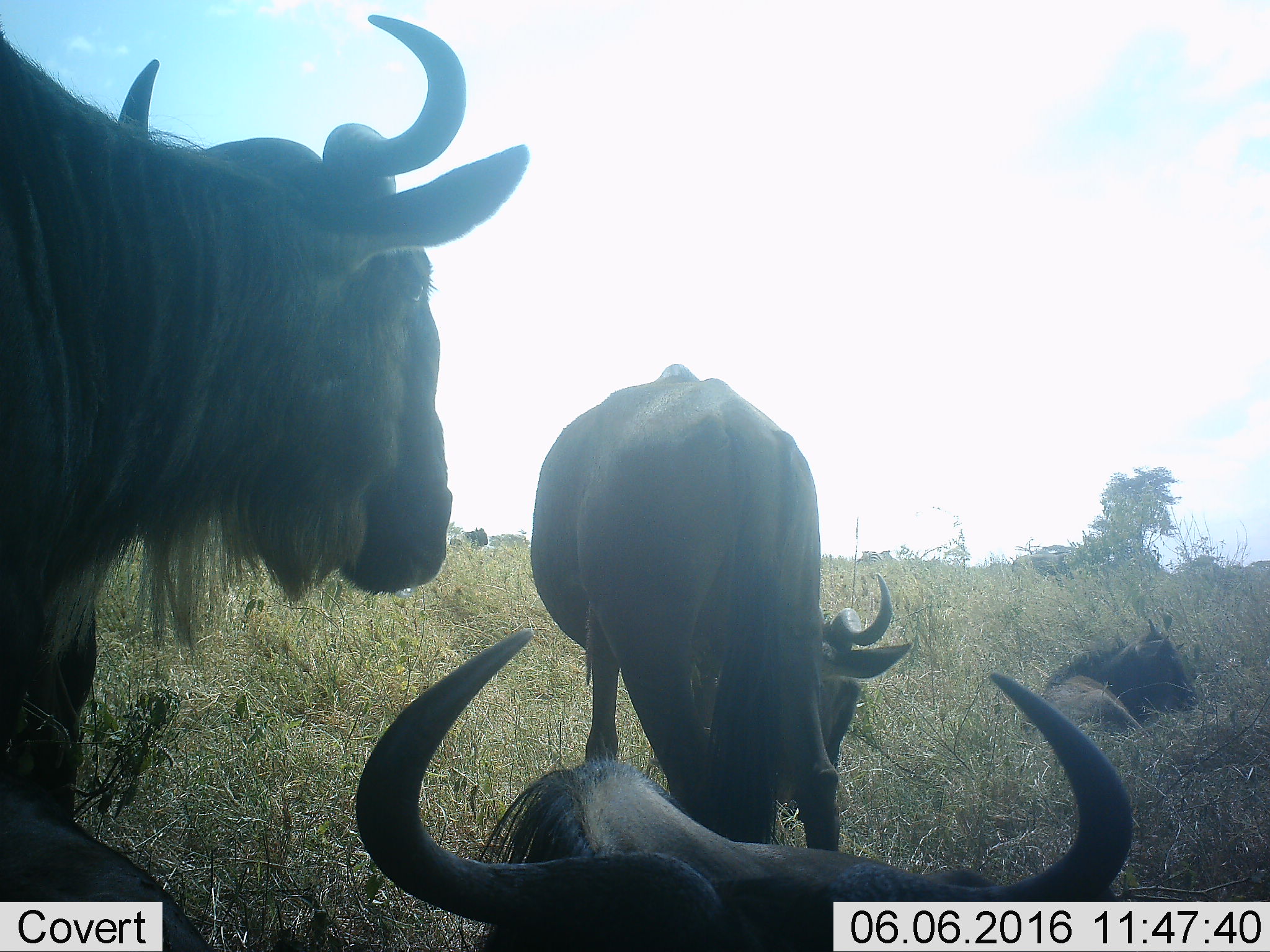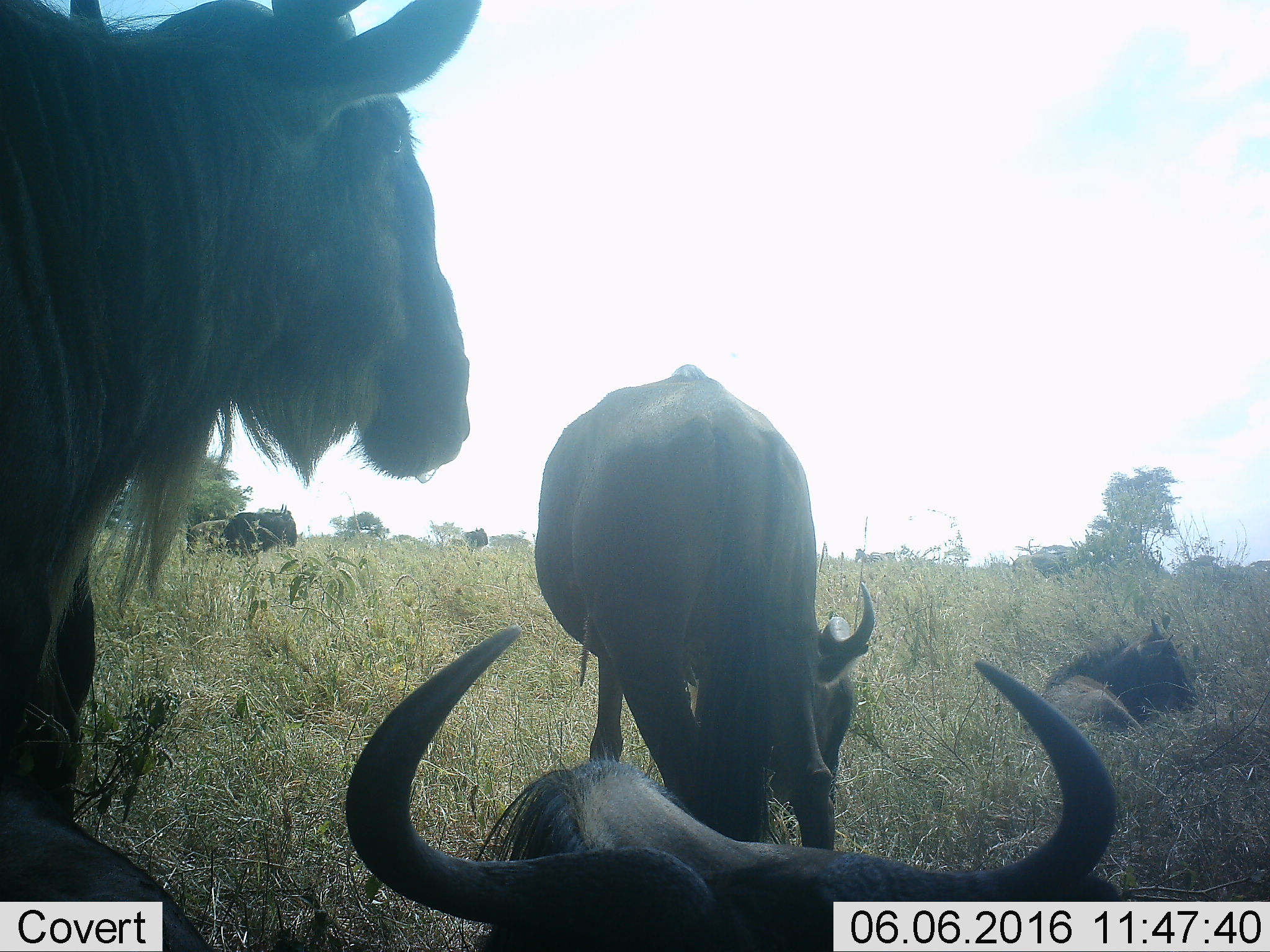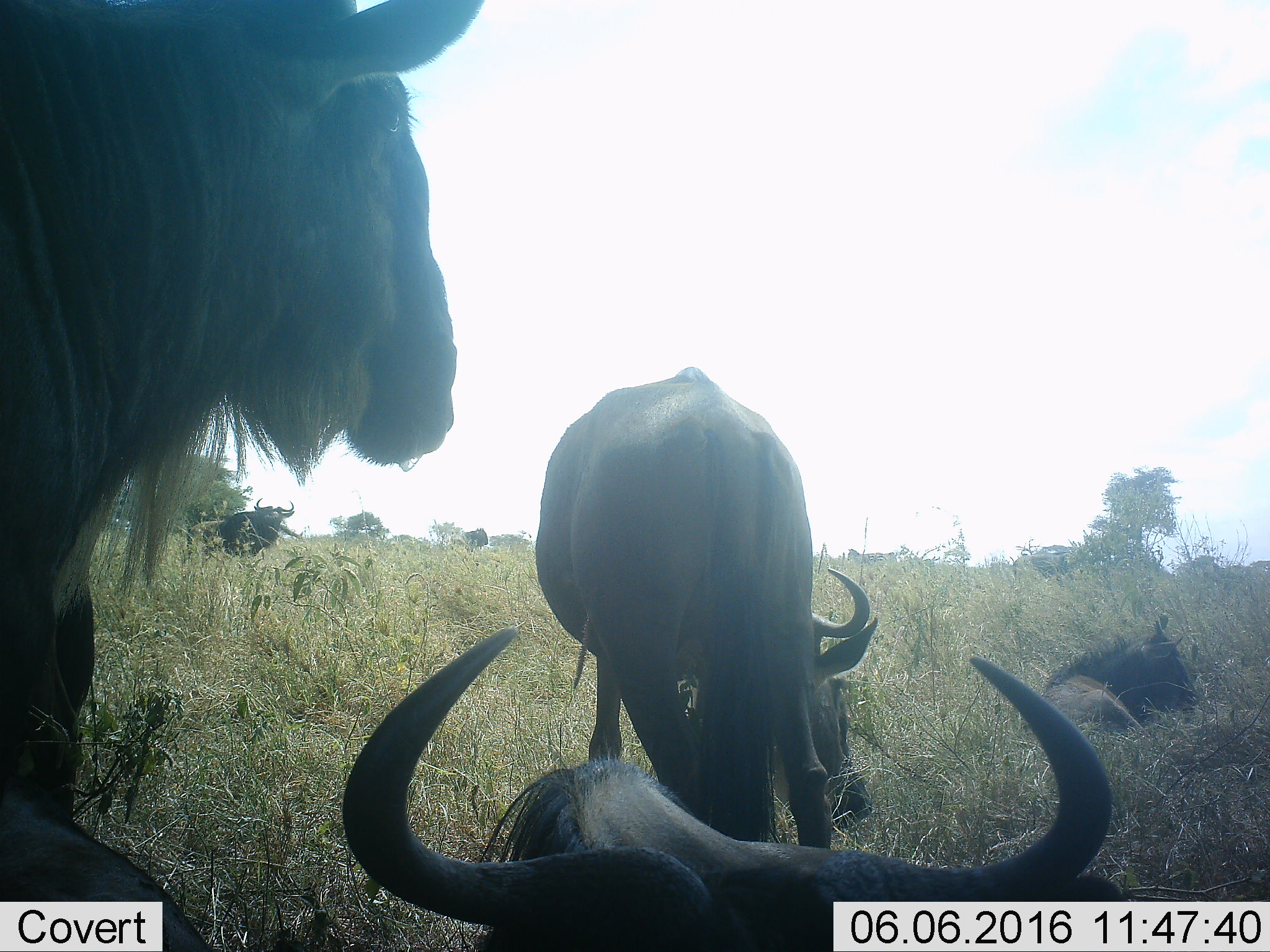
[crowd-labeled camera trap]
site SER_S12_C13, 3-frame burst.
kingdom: Animalia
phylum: Chordata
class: Mammalia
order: Artiodactyla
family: Bovidae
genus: Connochaetes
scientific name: Connochaetes taurinus taurinus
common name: blue wildebeest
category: wildebeestblue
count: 5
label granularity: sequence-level